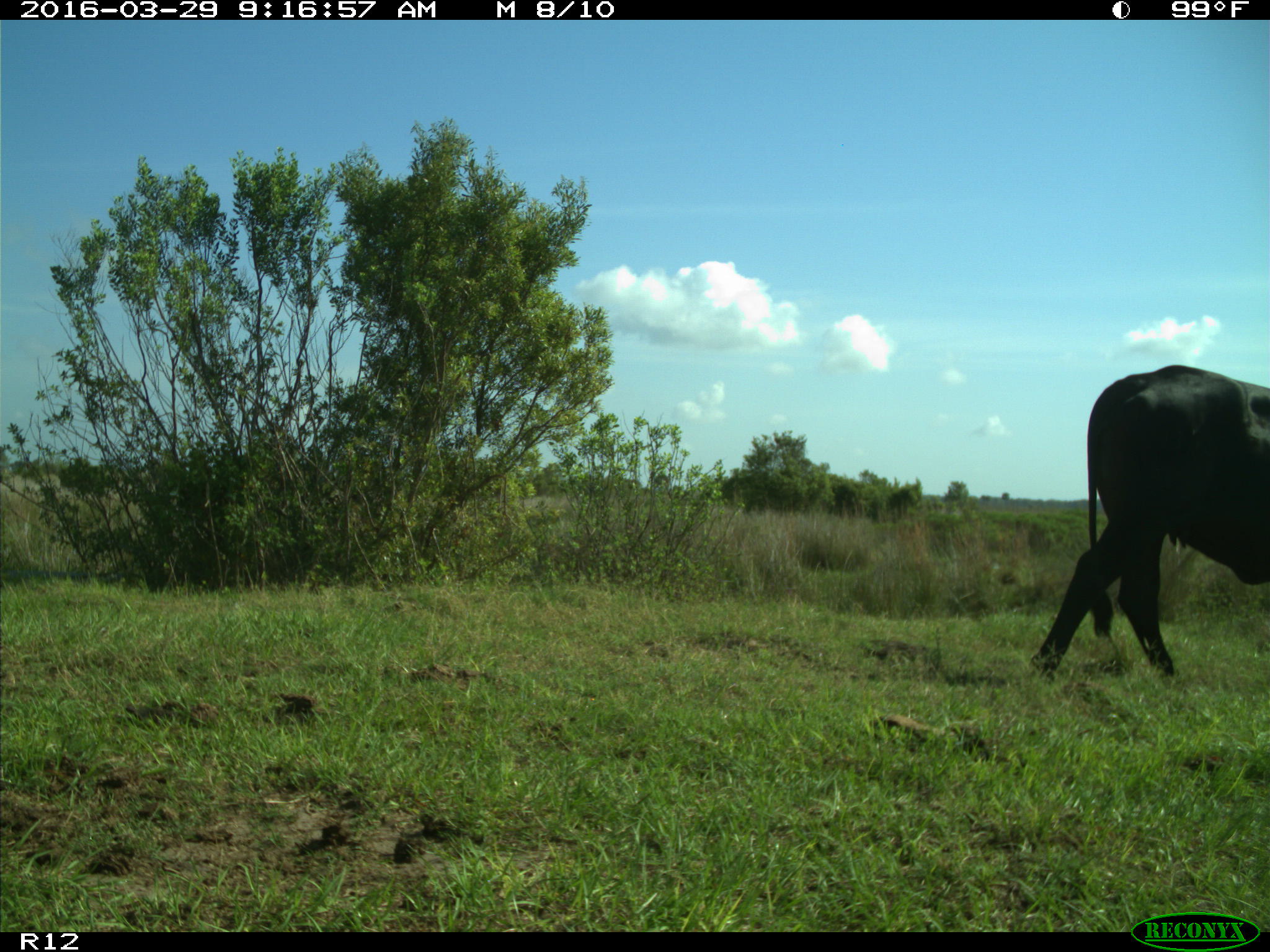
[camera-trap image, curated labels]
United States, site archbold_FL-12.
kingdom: Animalia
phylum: Chordata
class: Mammalia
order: Artiodactyla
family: Bovidae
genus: Bos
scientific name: Bos taurus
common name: domestic cow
Bos taurus (domestic cow).